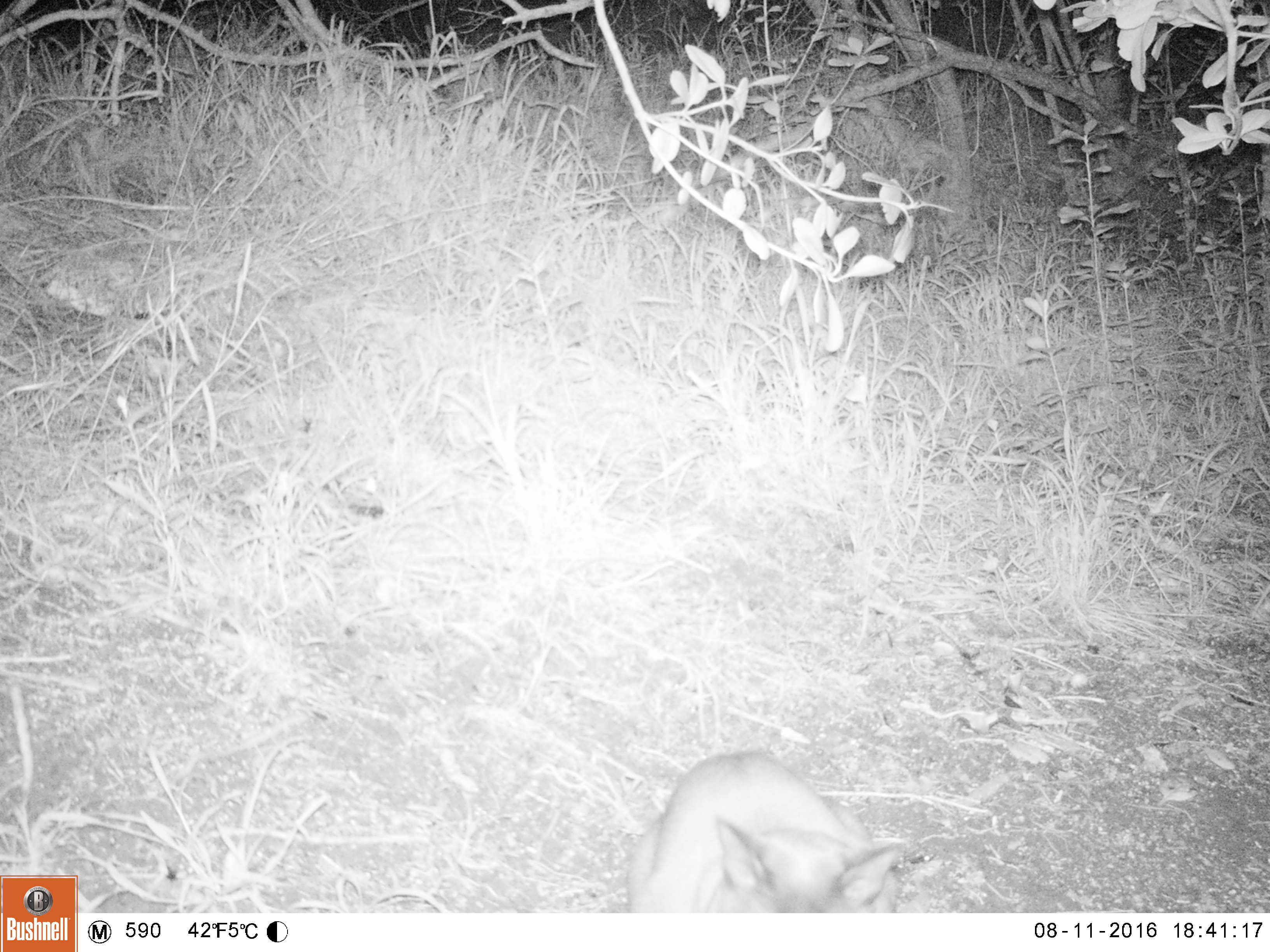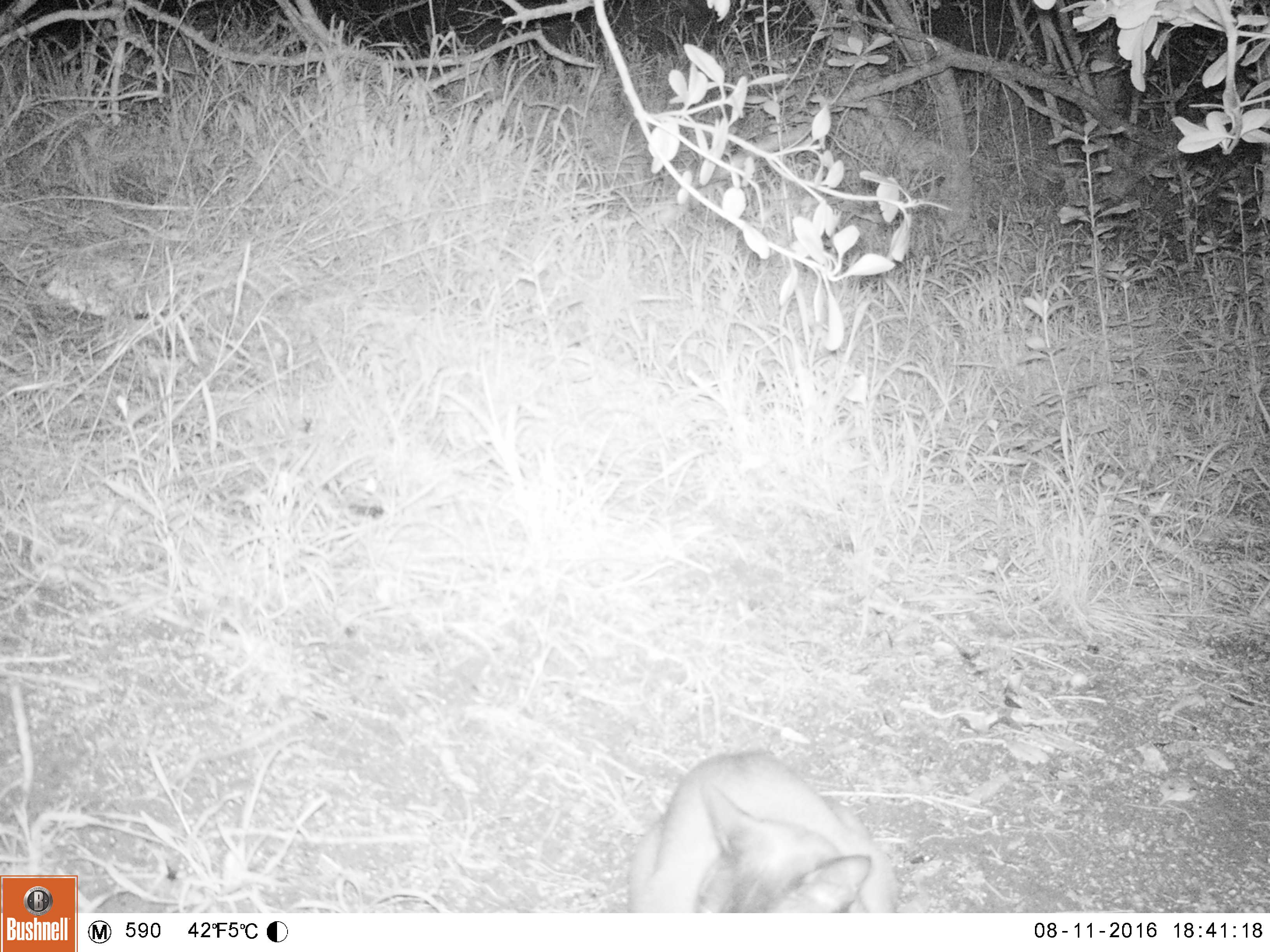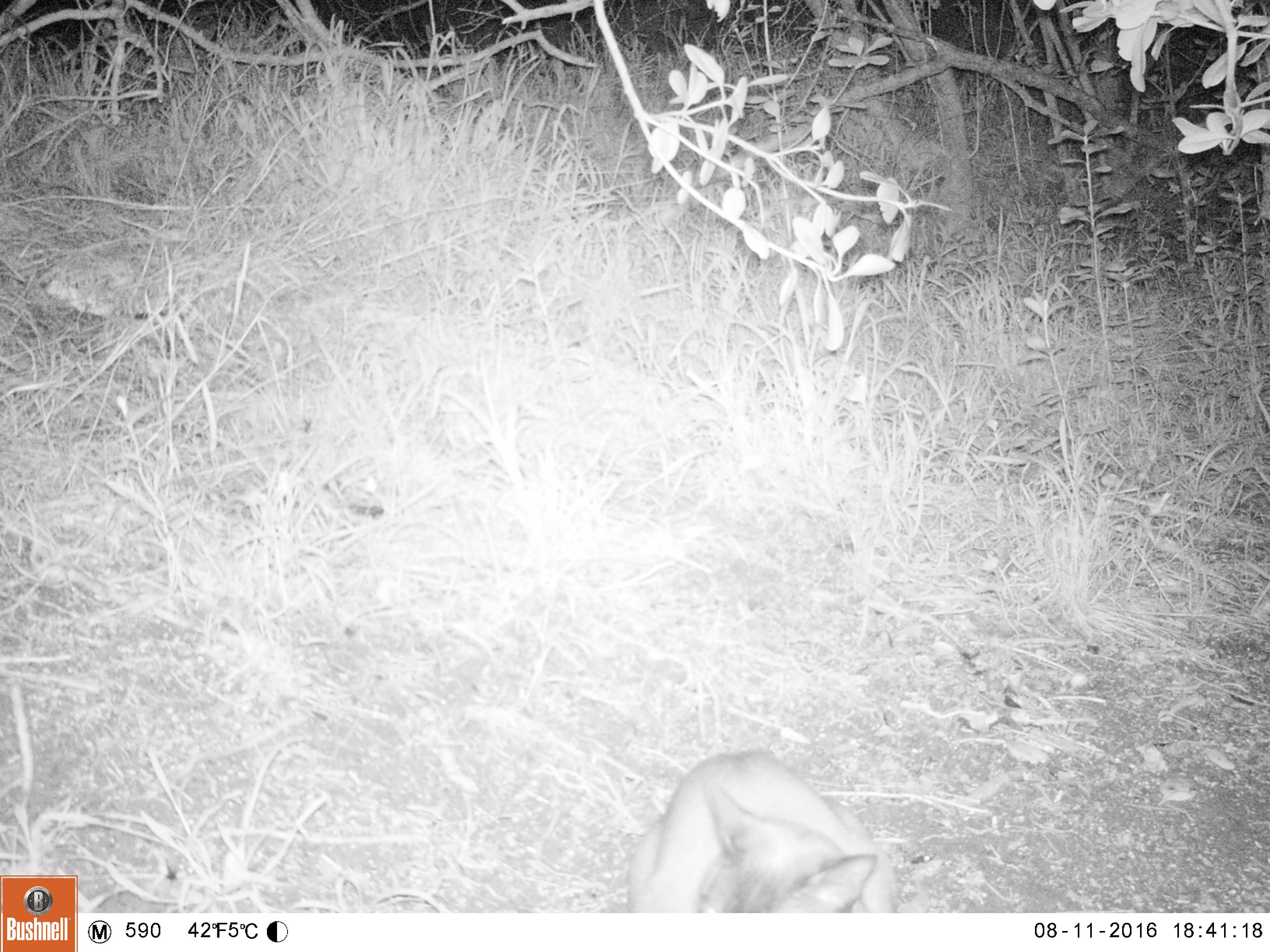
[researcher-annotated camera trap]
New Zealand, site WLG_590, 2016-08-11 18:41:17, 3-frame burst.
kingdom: Animalia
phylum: Chordata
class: Mammalia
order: Carnivora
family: Felidae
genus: Felis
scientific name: Felis catus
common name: domestic cat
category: cat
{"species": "cat (domestic cat) (Felis catus)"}